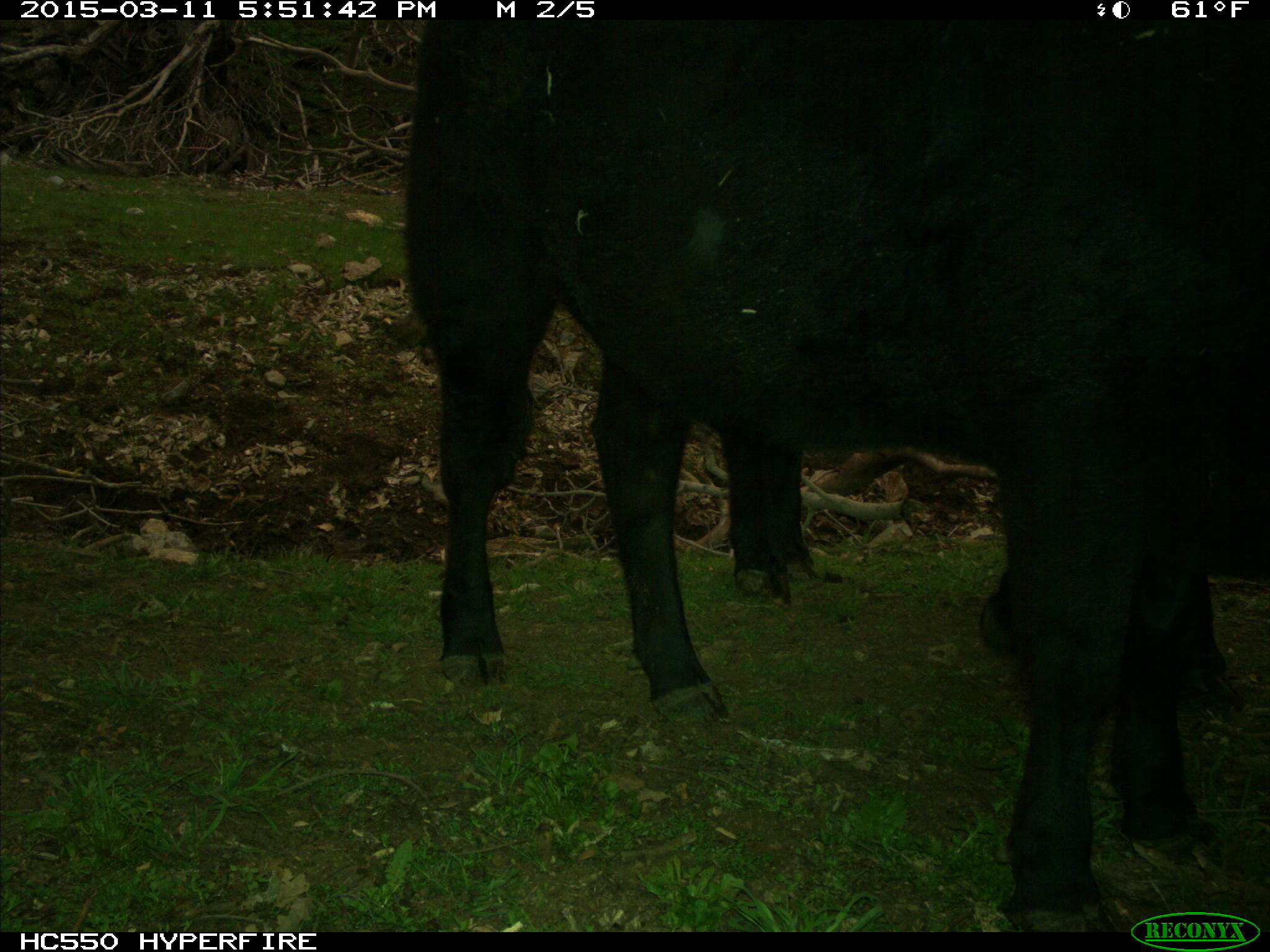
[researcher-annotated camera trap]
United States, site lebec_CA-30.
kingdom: Animalia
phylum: Chordata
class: Mammalia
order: Artiodactyla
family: Bovidae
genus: Bos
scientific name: Bos taurus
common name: domestic cow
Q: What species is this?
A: Bos taurus (domestic cow).